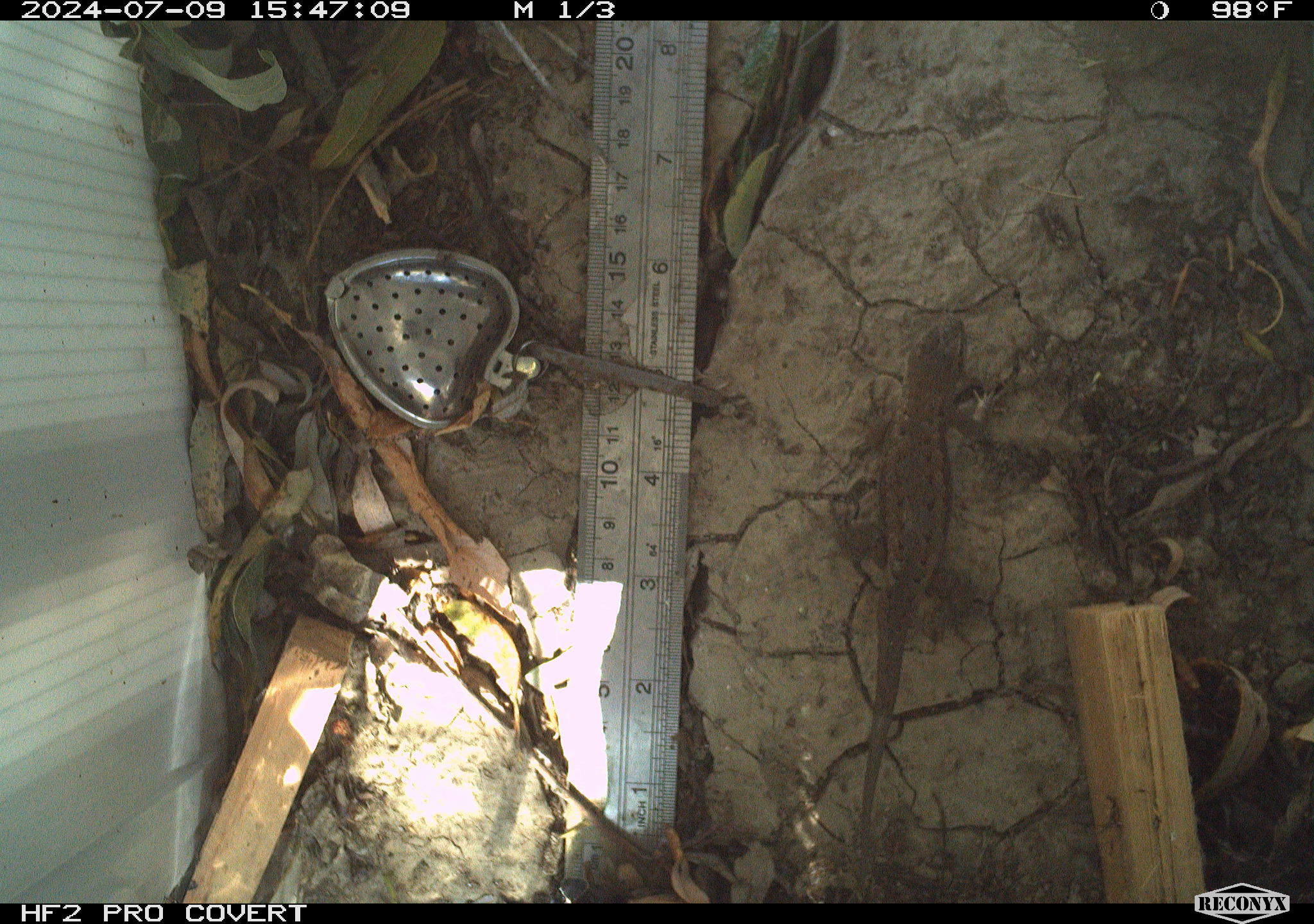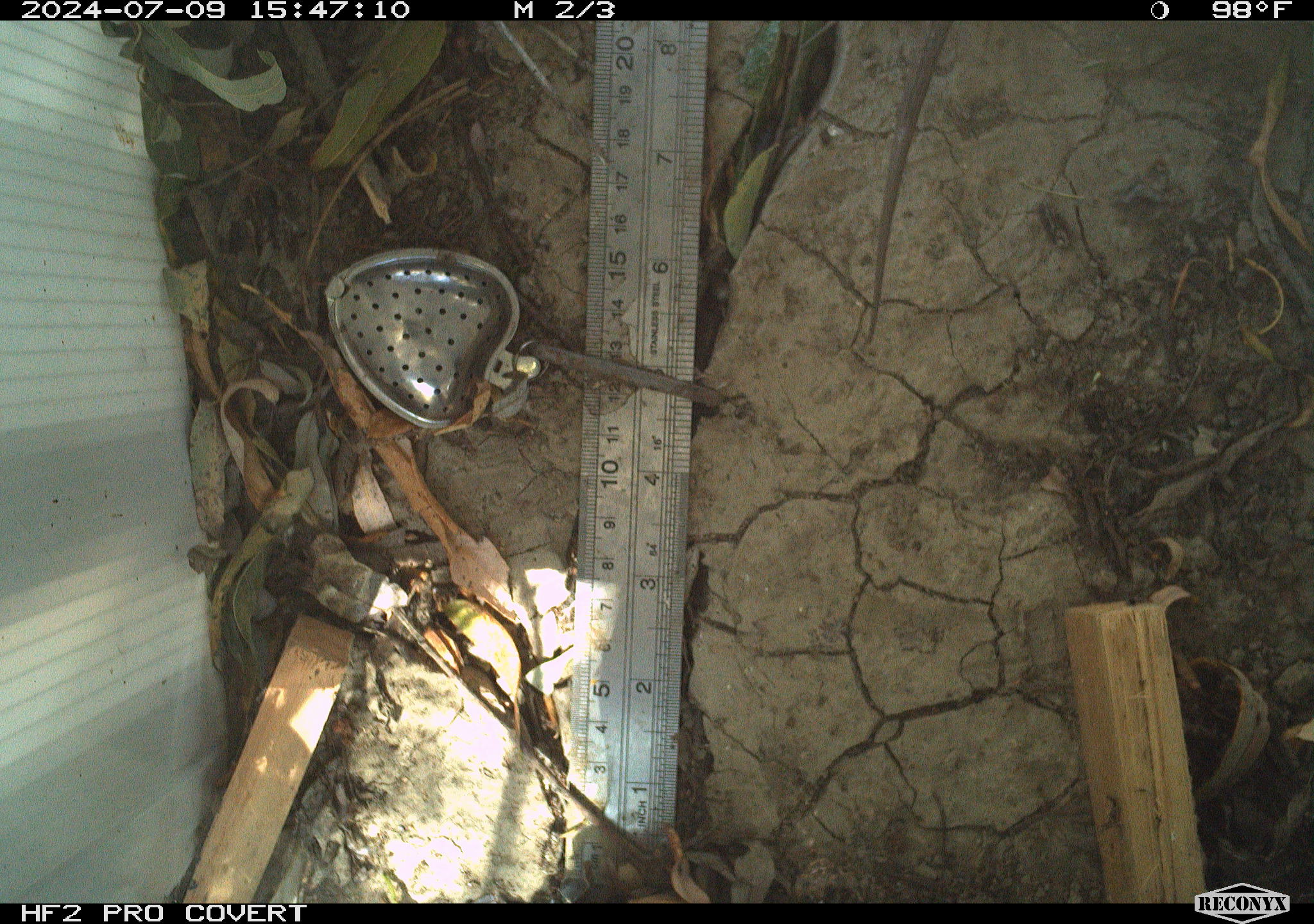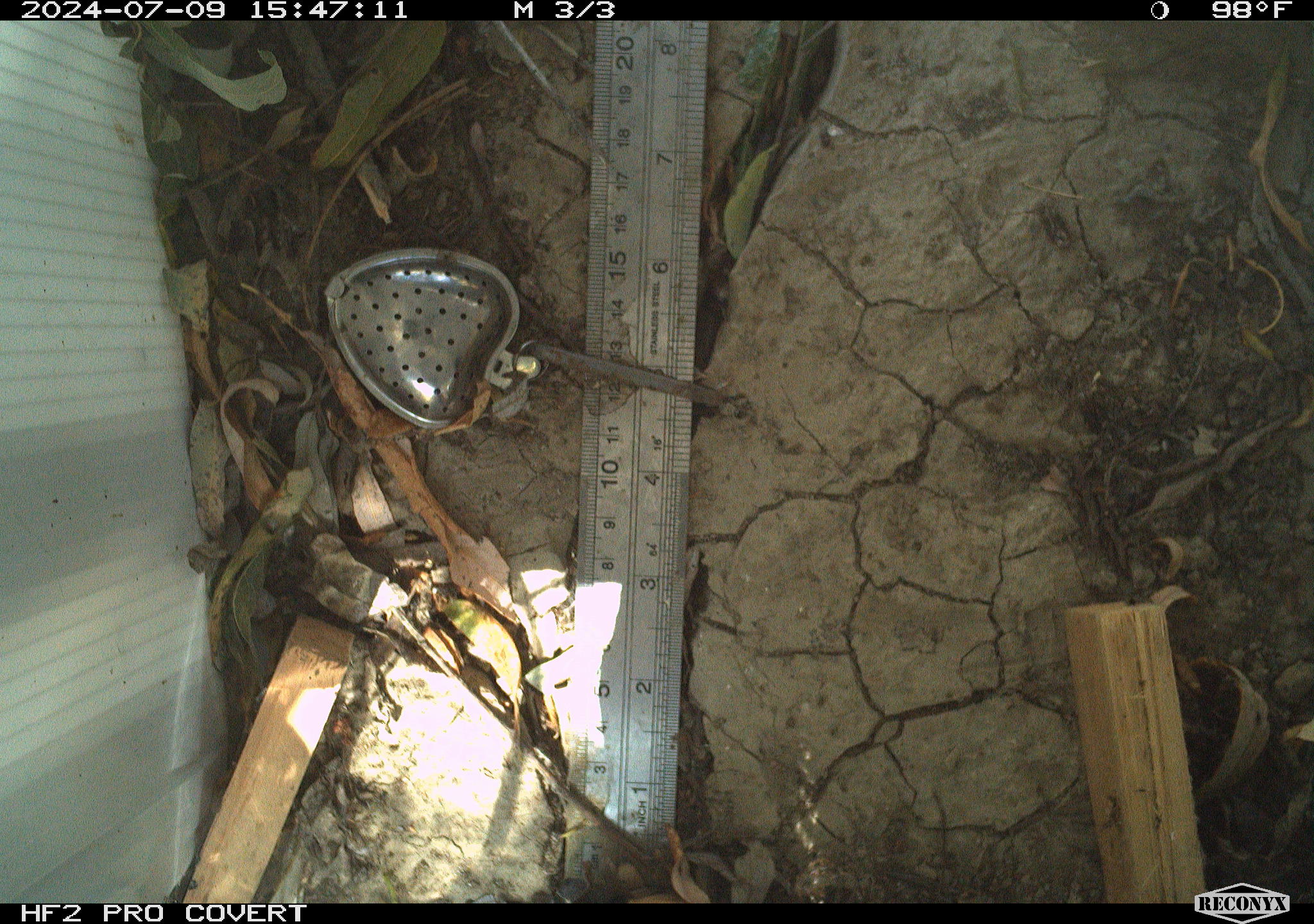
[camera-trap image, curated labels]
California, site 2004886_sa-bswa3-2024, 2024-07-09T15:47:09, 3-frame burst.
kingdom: Animalia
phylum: Chordata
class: Mammalia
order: Rodentia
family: Cricetidae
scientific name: Arvicolinae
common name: voles, lemmings, and muskrats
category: arvicolinae subfamily